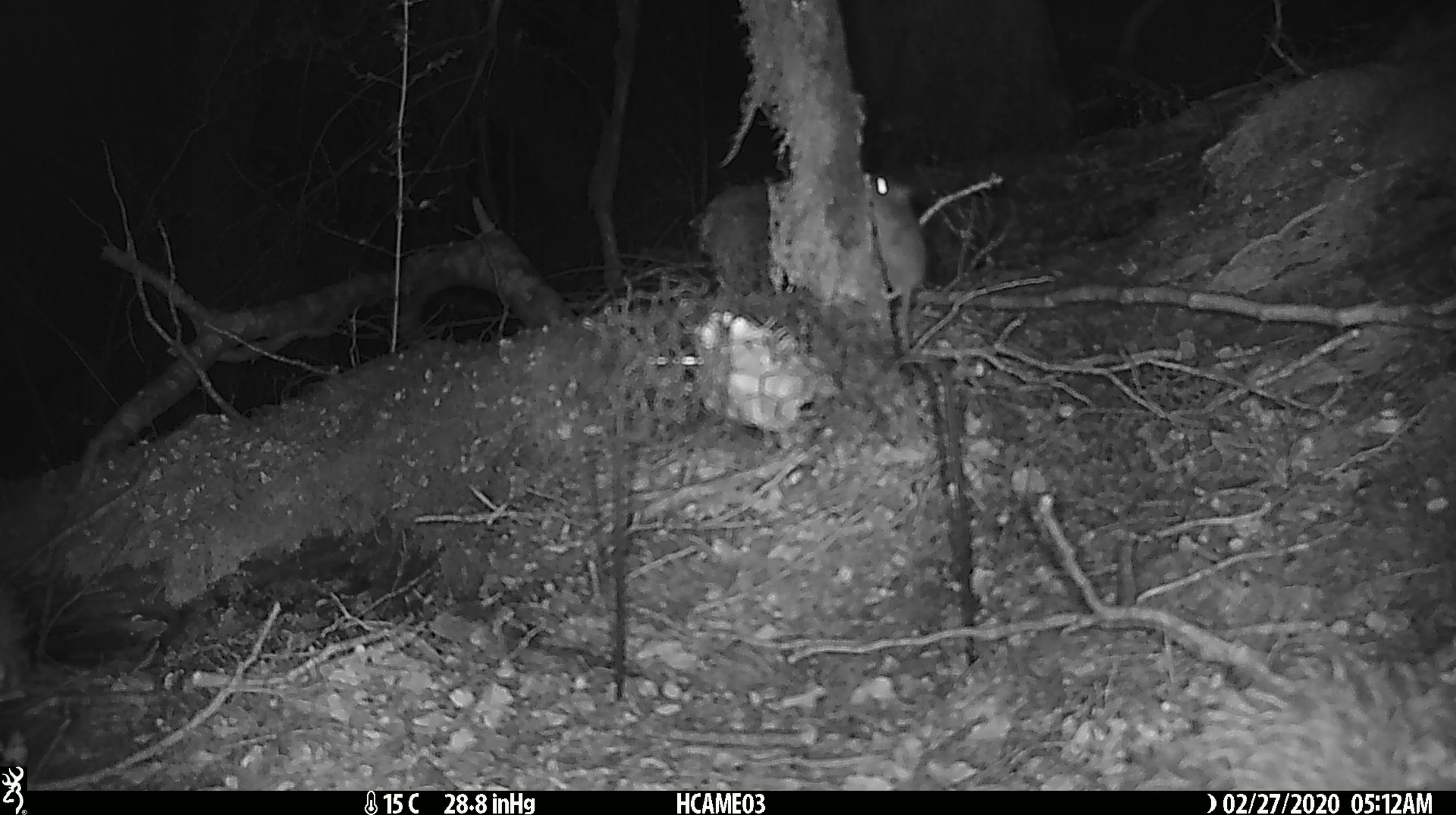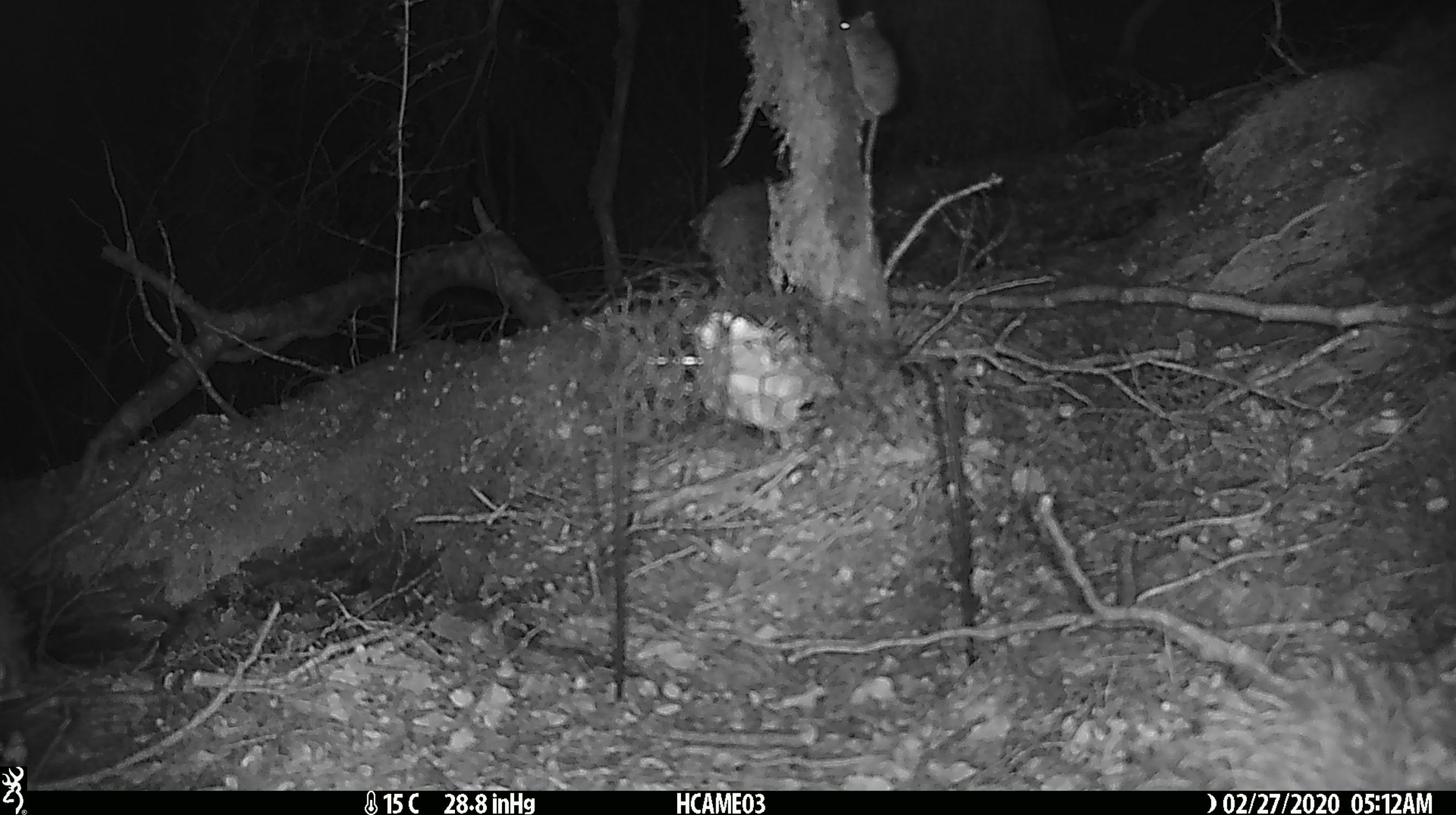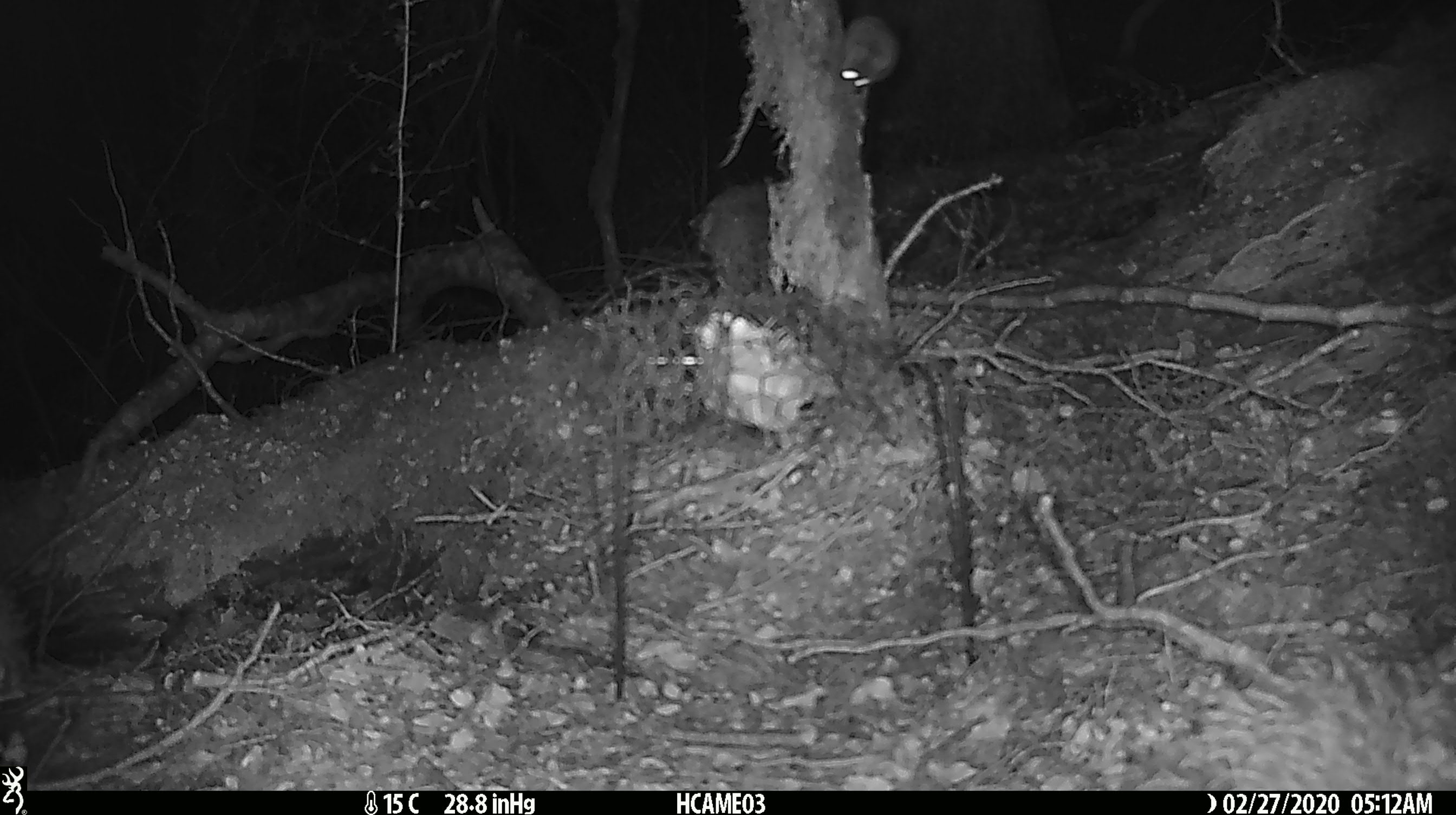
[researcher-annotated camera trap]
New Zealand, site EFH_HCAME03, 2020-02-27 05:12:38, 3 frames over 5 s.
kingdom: Animalia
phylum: Chordata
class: Mammalia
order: Rodentia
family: Muridae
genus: Mus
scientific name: Mus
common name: mouse